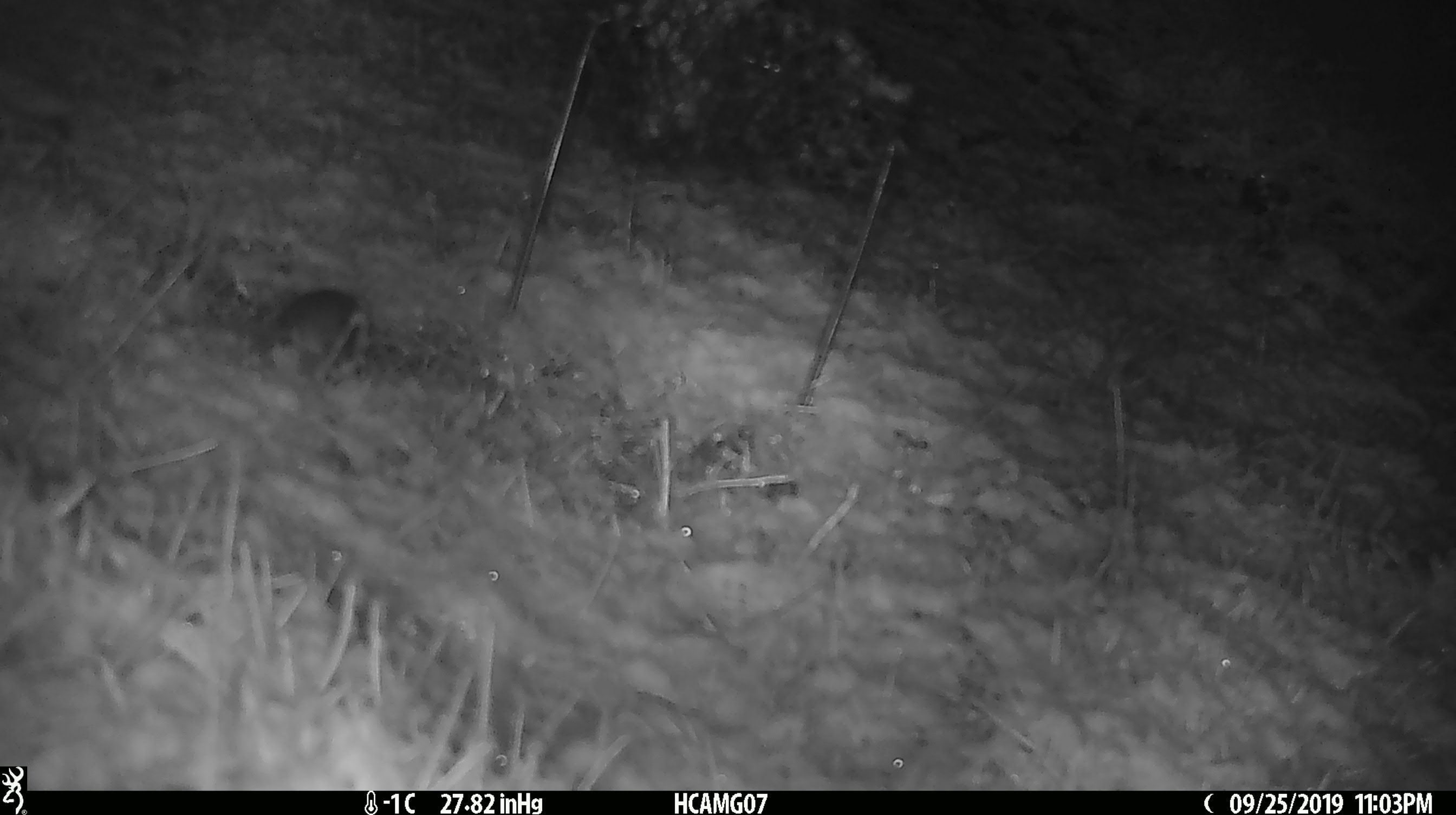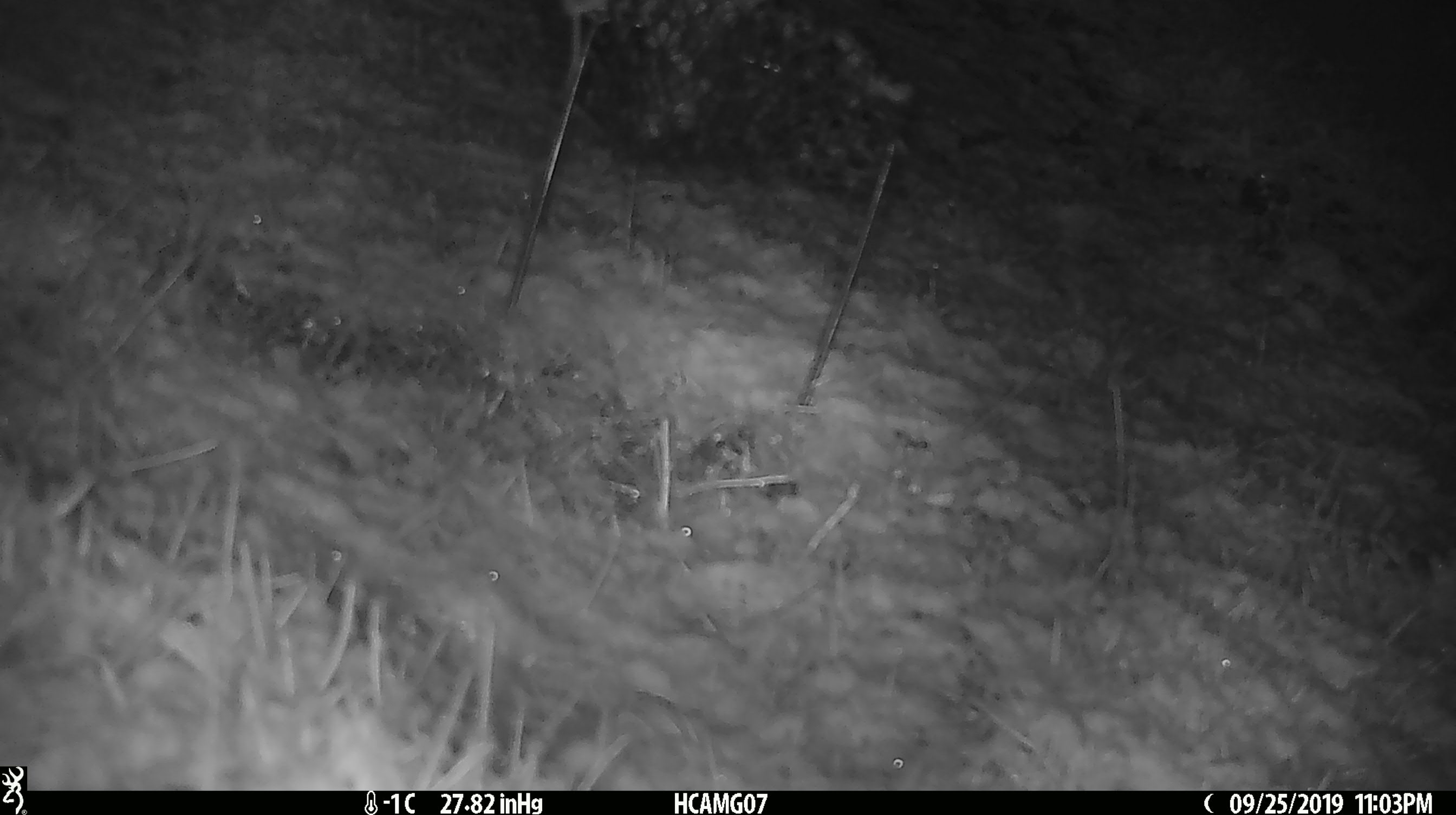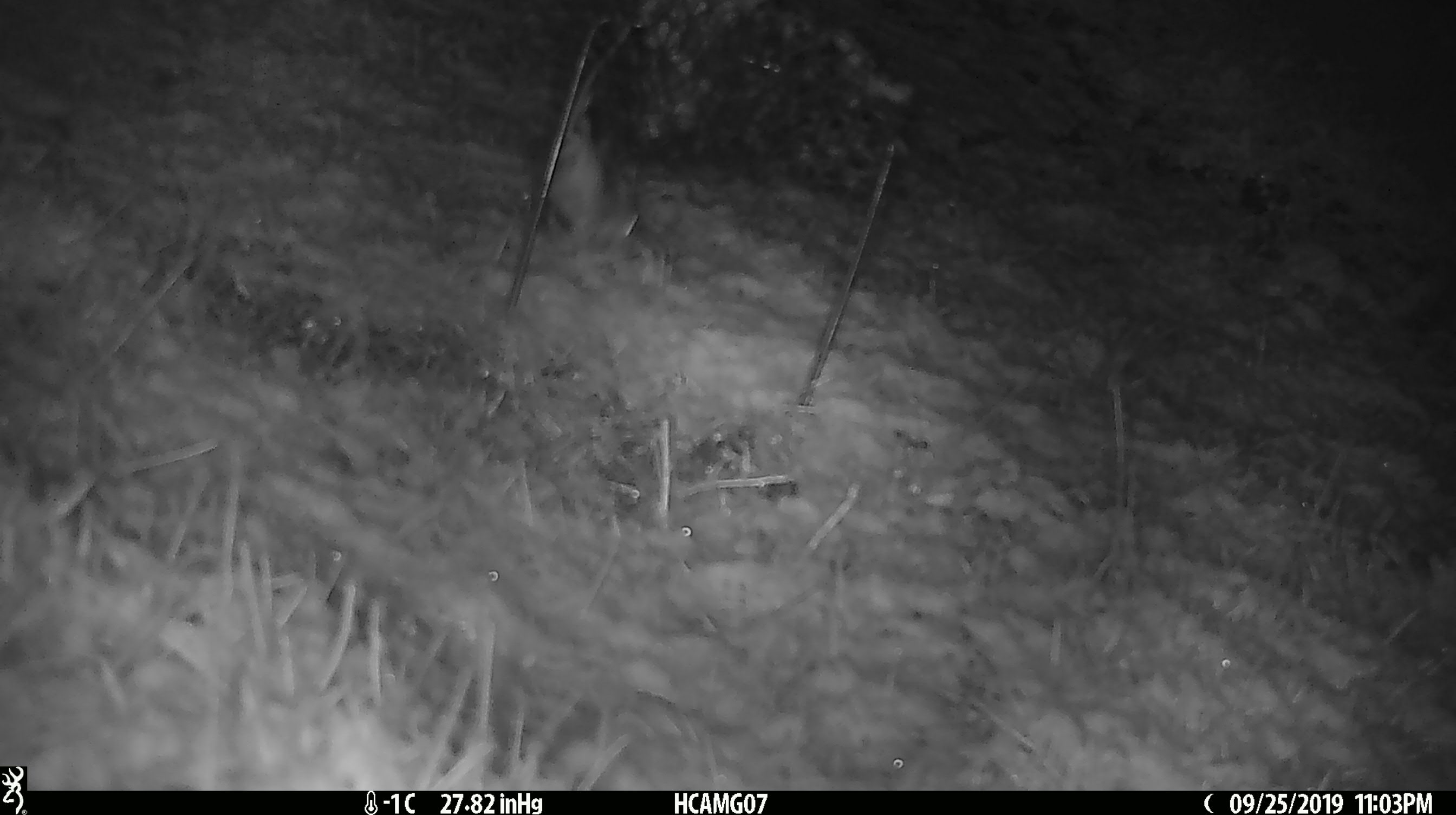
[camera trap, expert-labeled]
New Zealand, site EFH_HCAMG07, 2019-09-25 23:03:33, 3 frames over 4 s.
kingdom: Animalia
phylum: Chordata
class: Mammalia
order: Rodentia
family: Muridae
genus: Mus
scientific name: Mus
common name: mouse